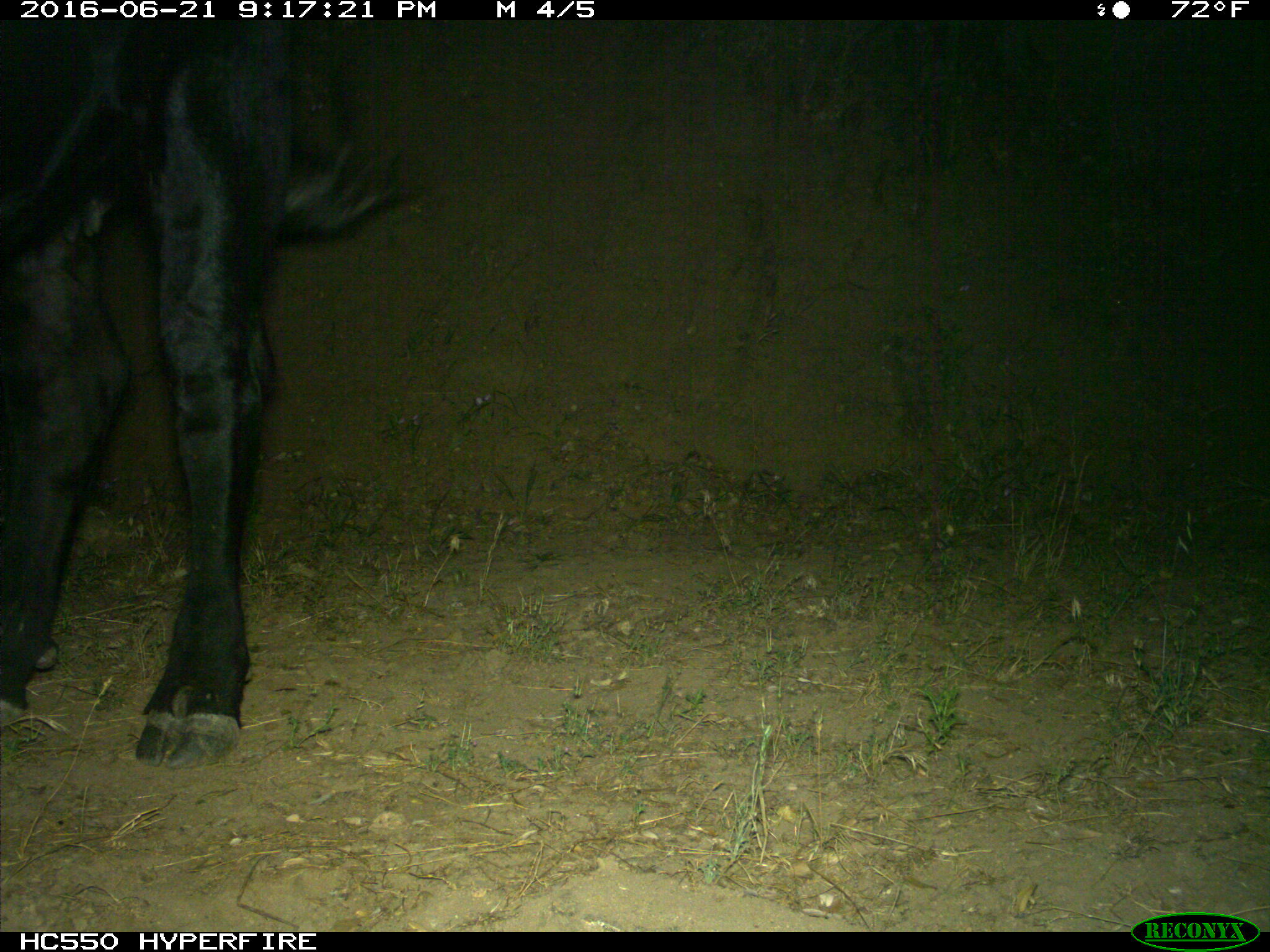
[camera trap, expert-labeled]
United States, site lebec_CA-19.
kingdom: Animalia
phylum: Chordata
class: Mammalia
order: Artiodactyla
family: Bovidae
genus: Bos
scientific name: Bos taurus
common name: domestic cow